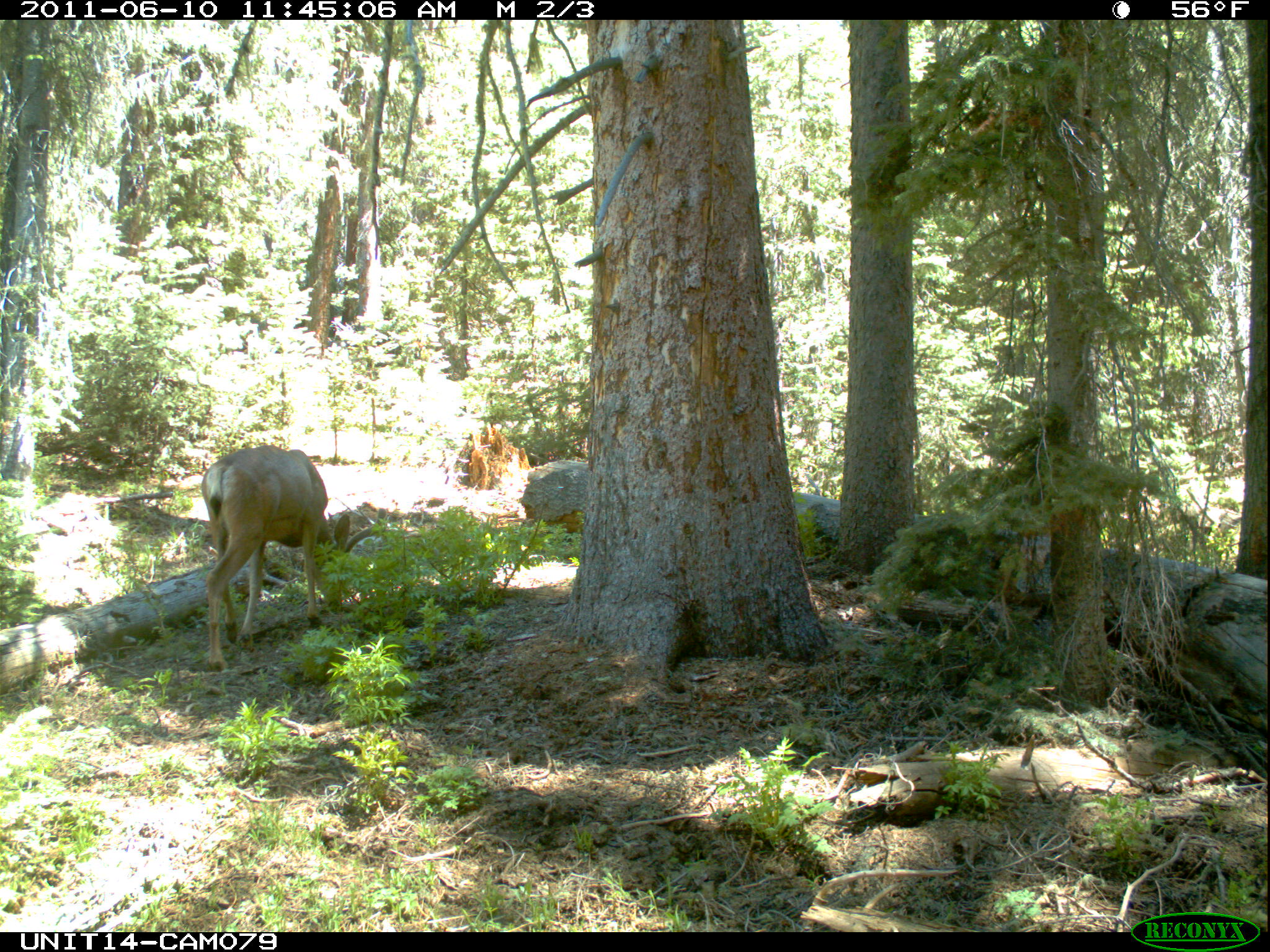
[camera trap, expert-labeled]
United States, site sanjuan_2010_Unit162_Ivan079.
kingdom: Animalia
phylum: Chordata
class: Mammalia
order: Artiodactyla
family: Cervidae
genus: Odocoileus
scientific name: Odocoileus hemionus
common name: mule deer